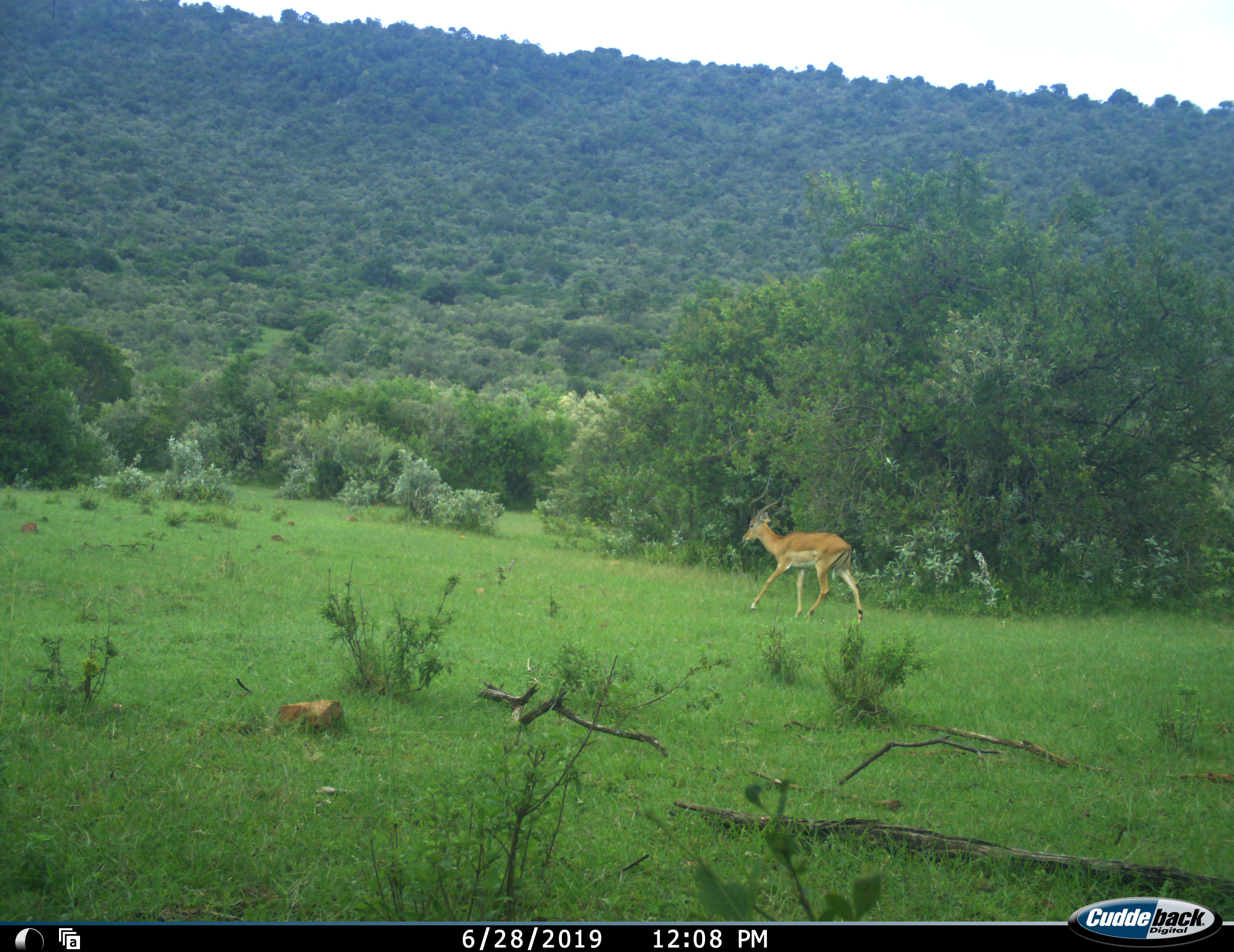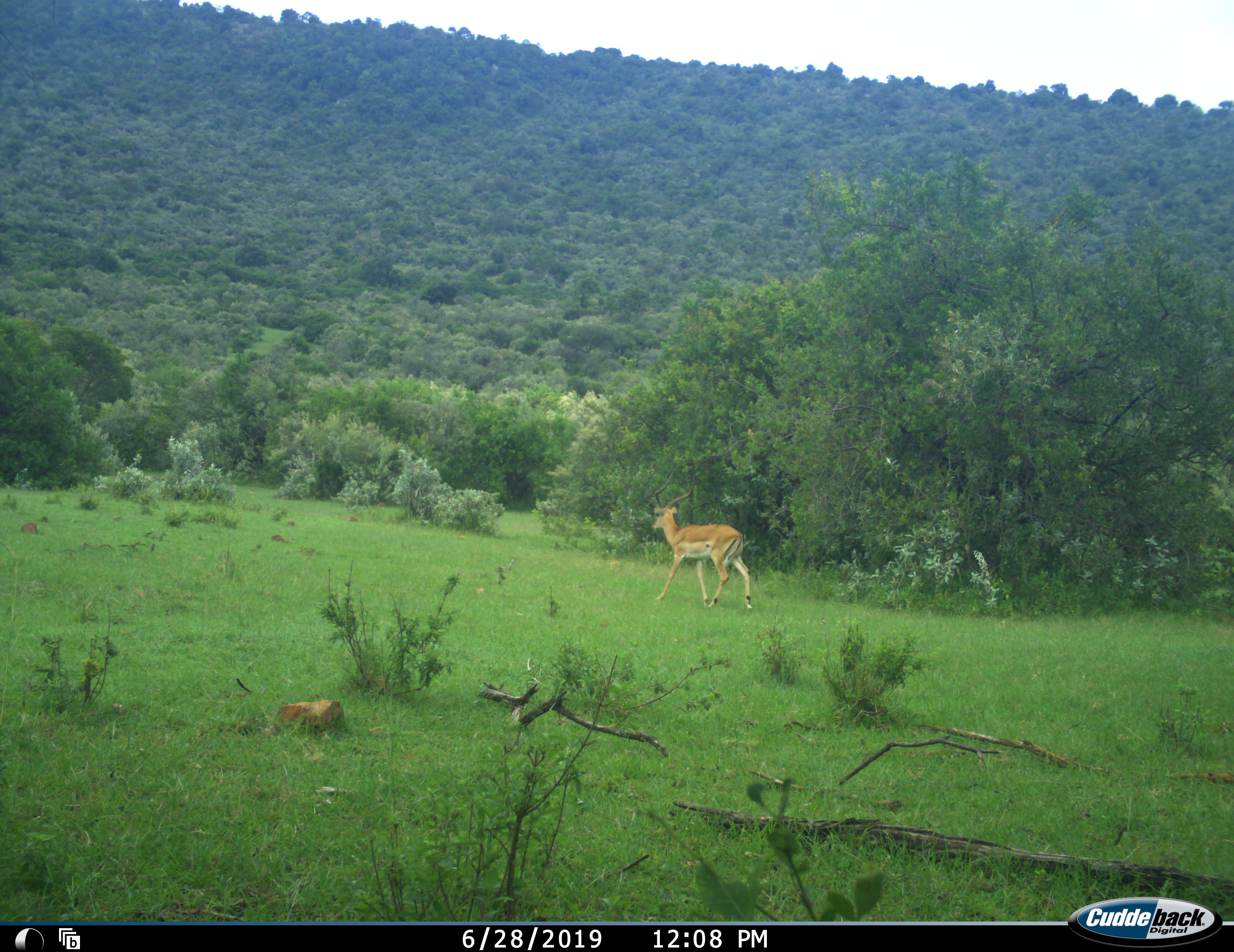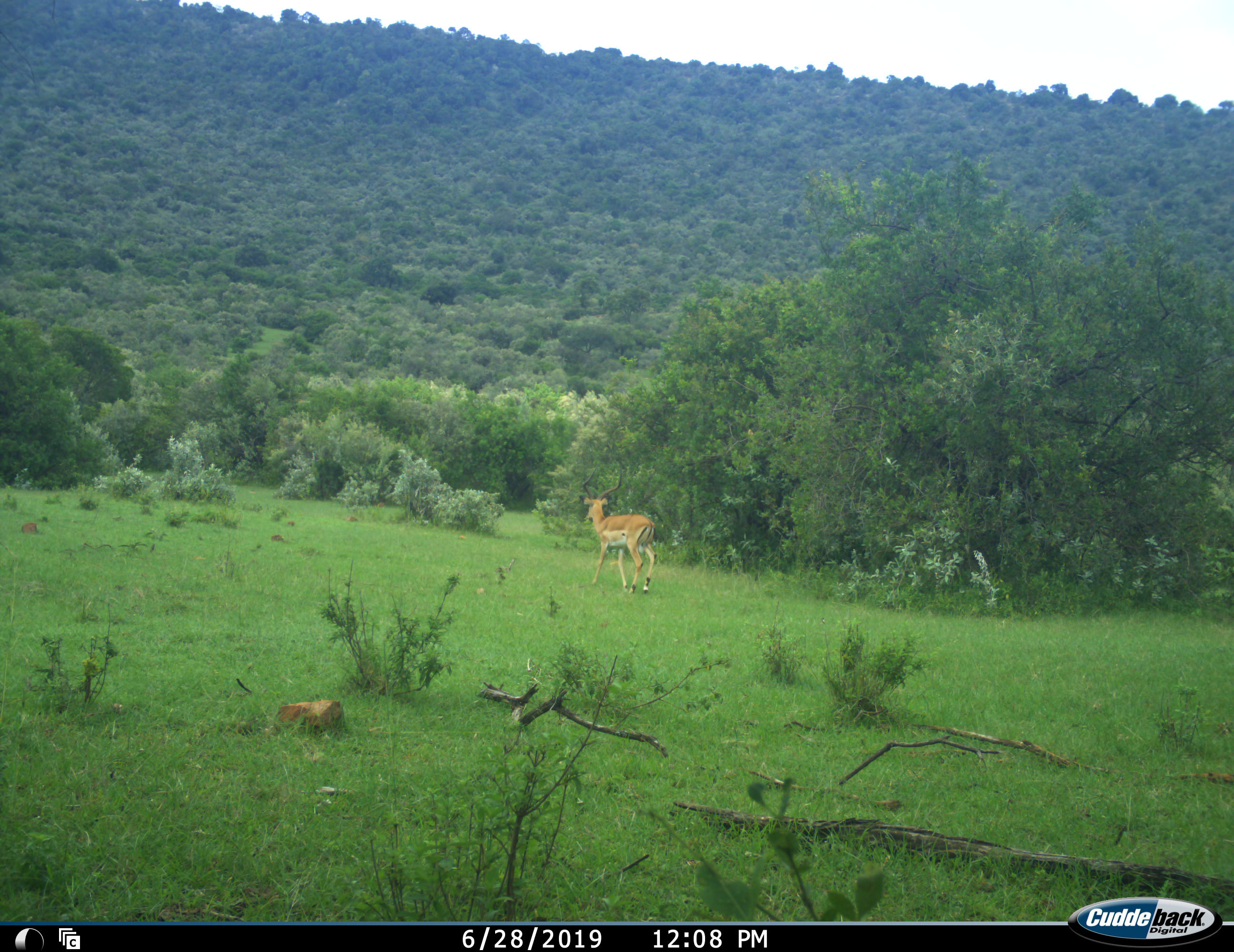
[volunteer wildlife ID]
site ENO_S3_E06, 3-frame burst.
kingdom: Animalia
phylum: Chordata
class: Mammalia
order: Artiodactyla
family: Bovidae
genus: Aepyceros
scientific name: Aepyceros melampus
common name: impala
Impala (Aepyceros melampus), count 1. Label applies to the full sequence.